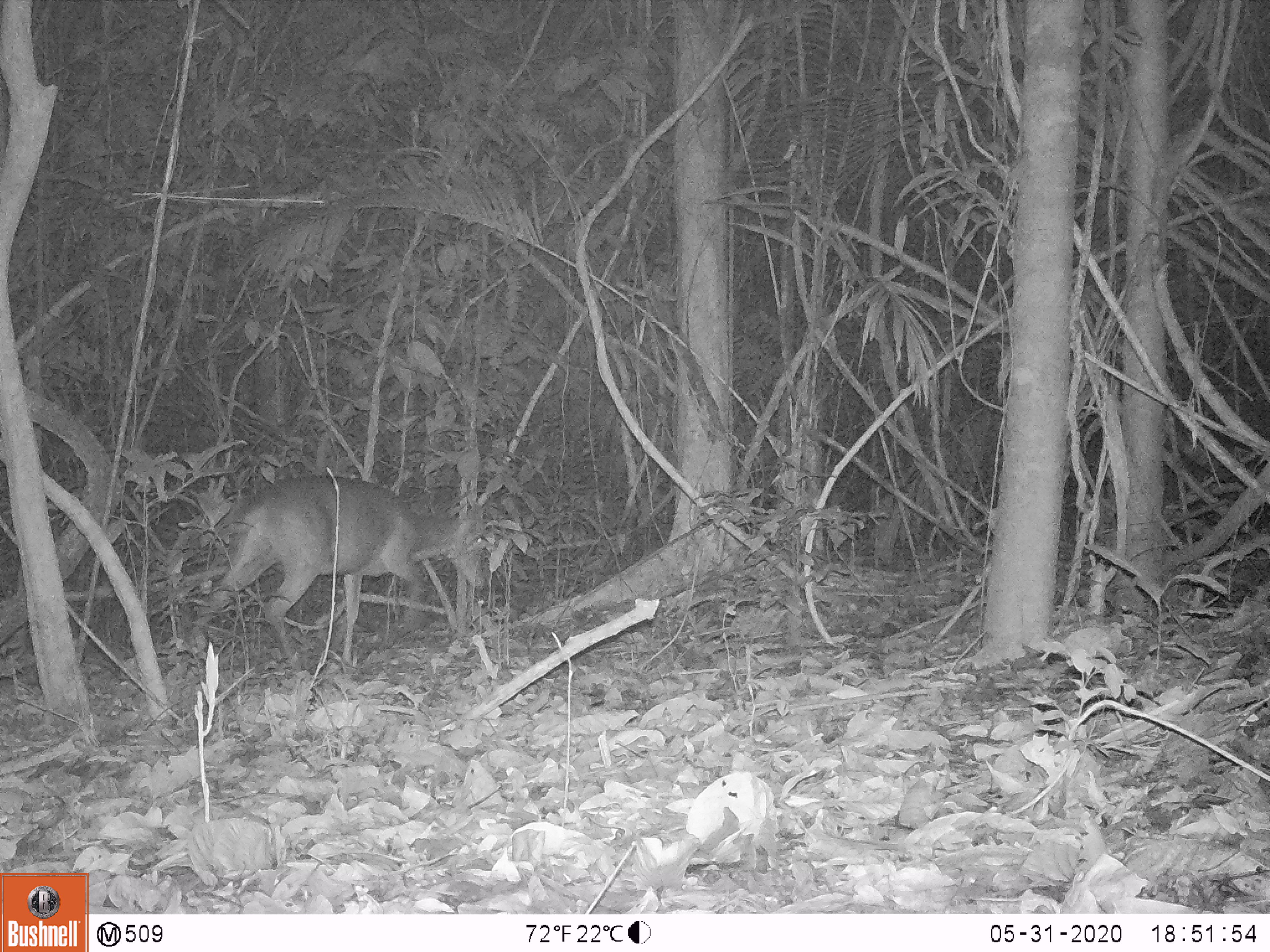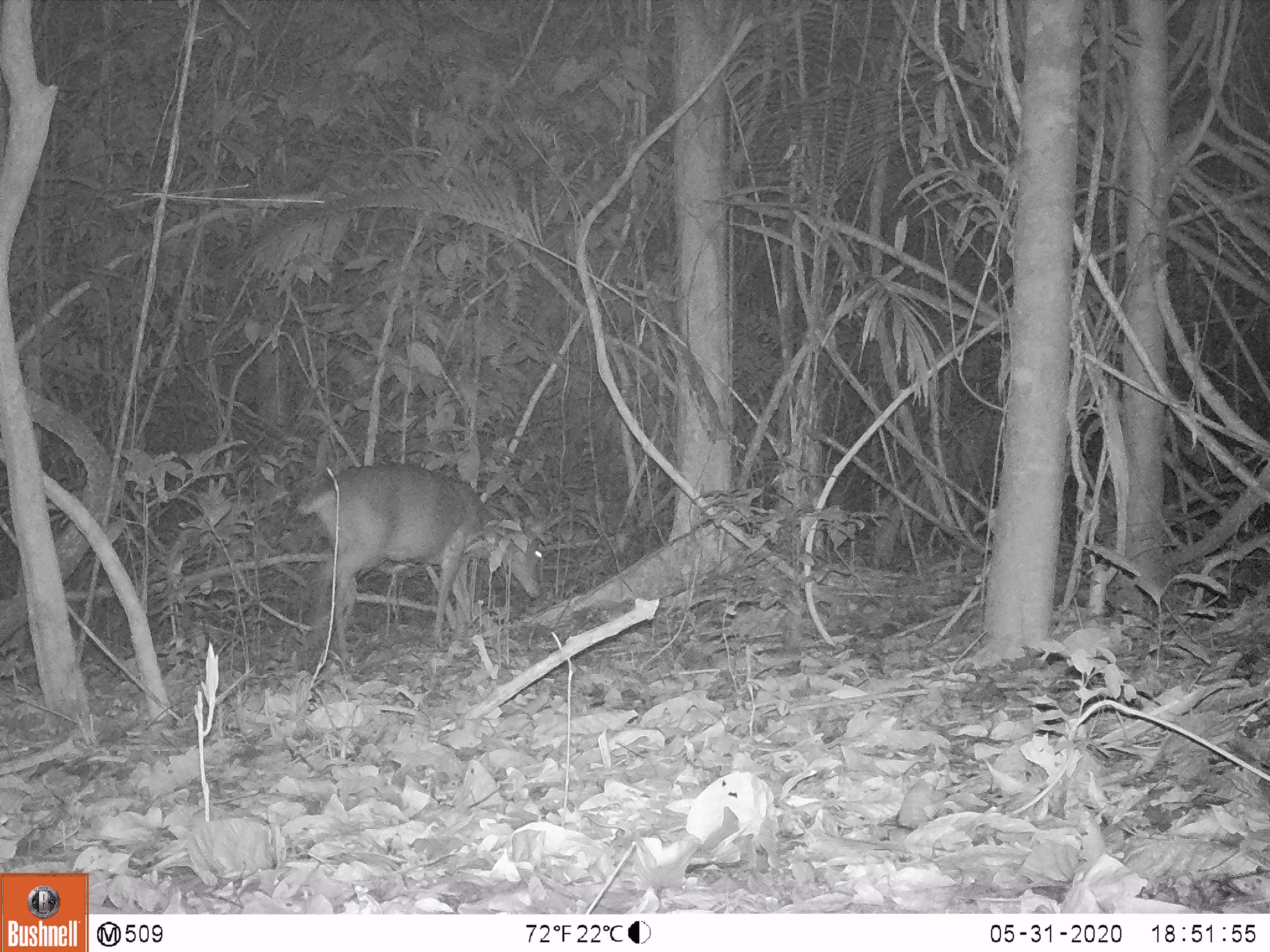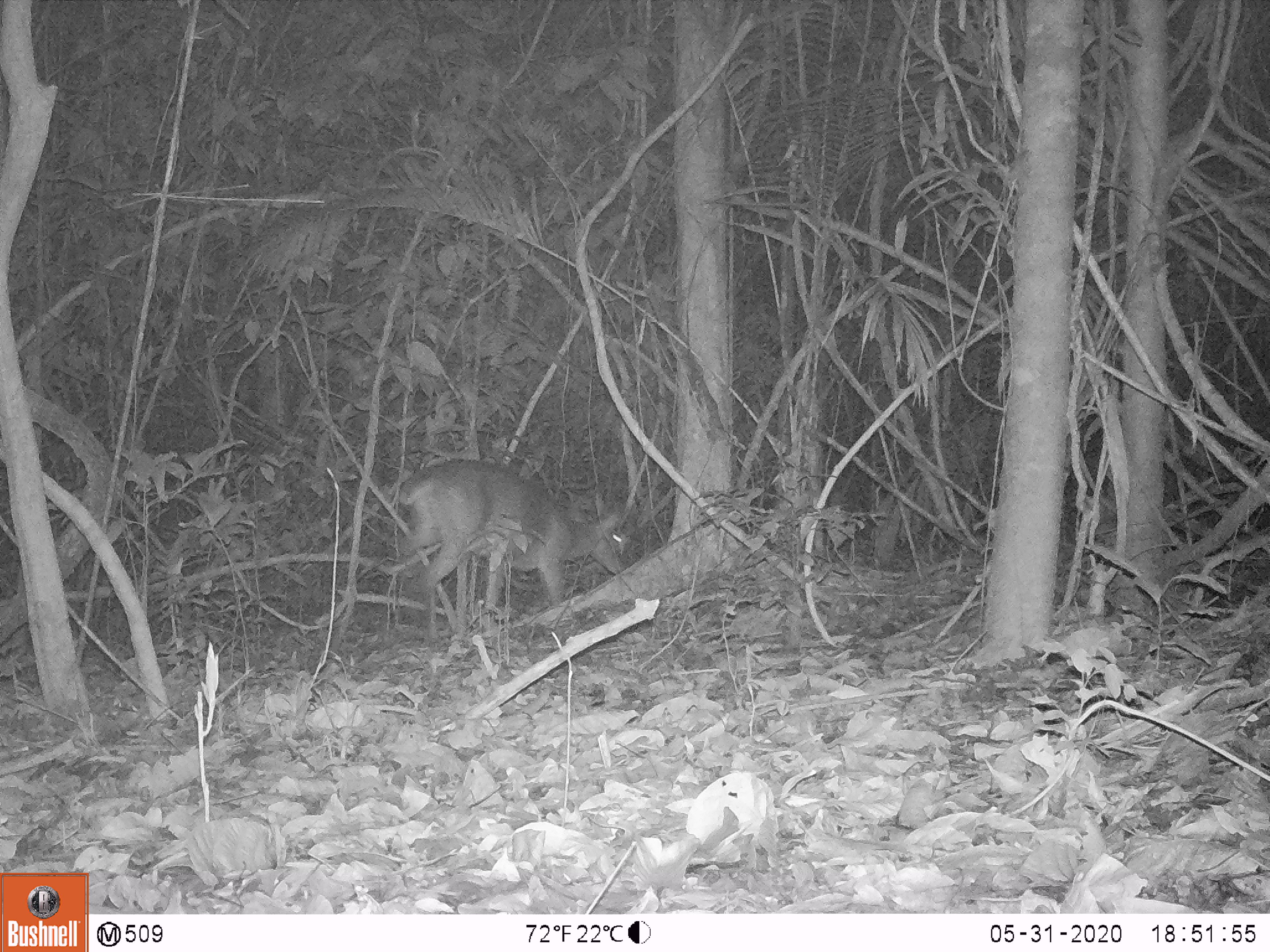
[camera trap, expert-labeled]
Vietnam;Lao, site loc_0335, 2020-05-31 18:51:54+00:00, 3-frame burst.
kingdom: Animalia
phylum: Chordata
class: Mammalia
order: Artiodactyla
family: Cervidae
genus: Muntiacus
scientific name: Muntiacus vuquangensis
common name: large-antlered muntjac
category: large antlered muntjac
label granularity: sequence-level